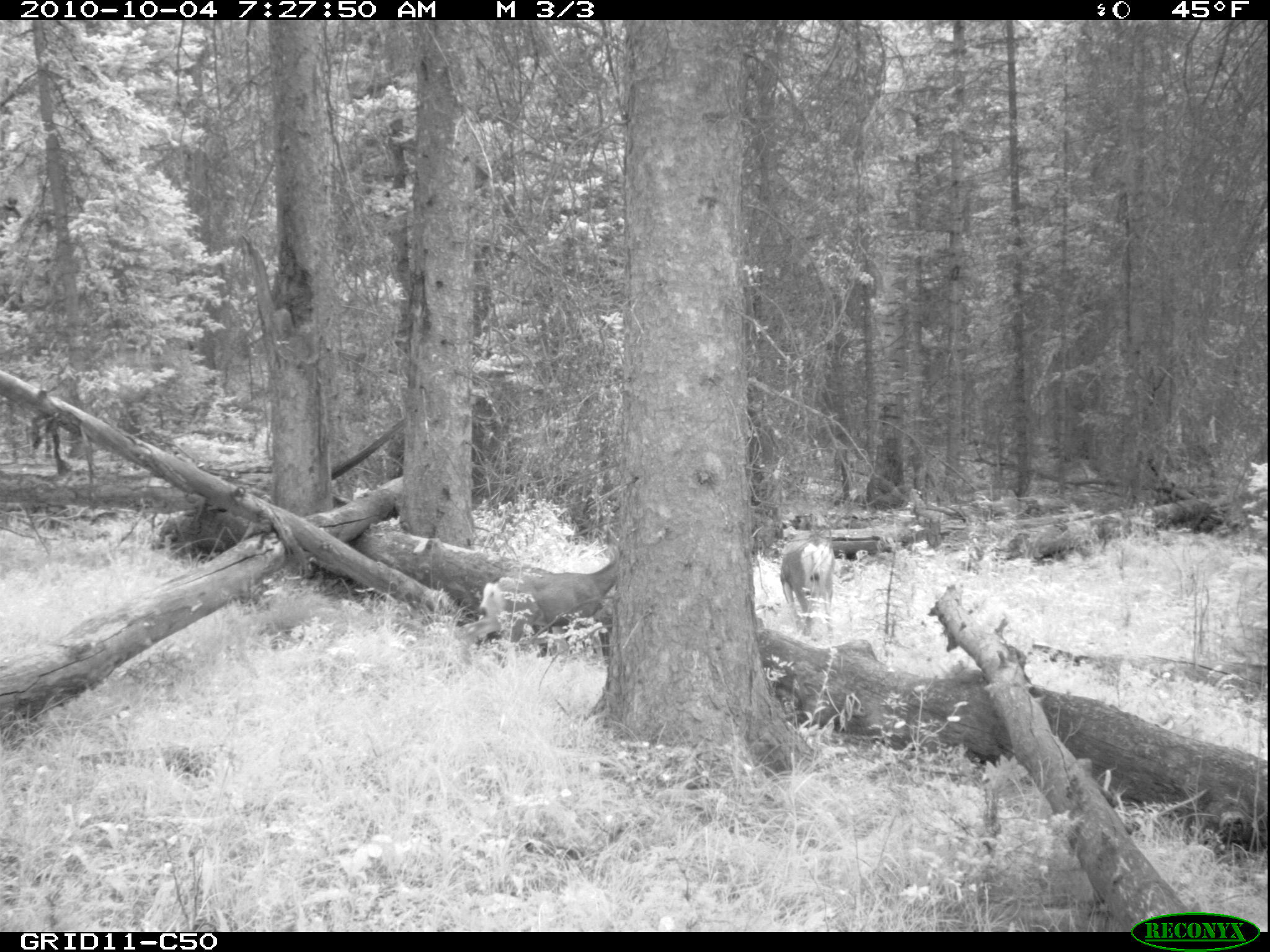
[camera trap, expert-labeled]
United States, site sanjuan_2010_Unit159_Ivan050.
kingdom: Animalia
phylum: Chordata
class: Mammalia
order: Artiodactyla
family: Cervidae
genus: Odocoileus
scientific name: Odocoileus hemionus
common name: mule deer